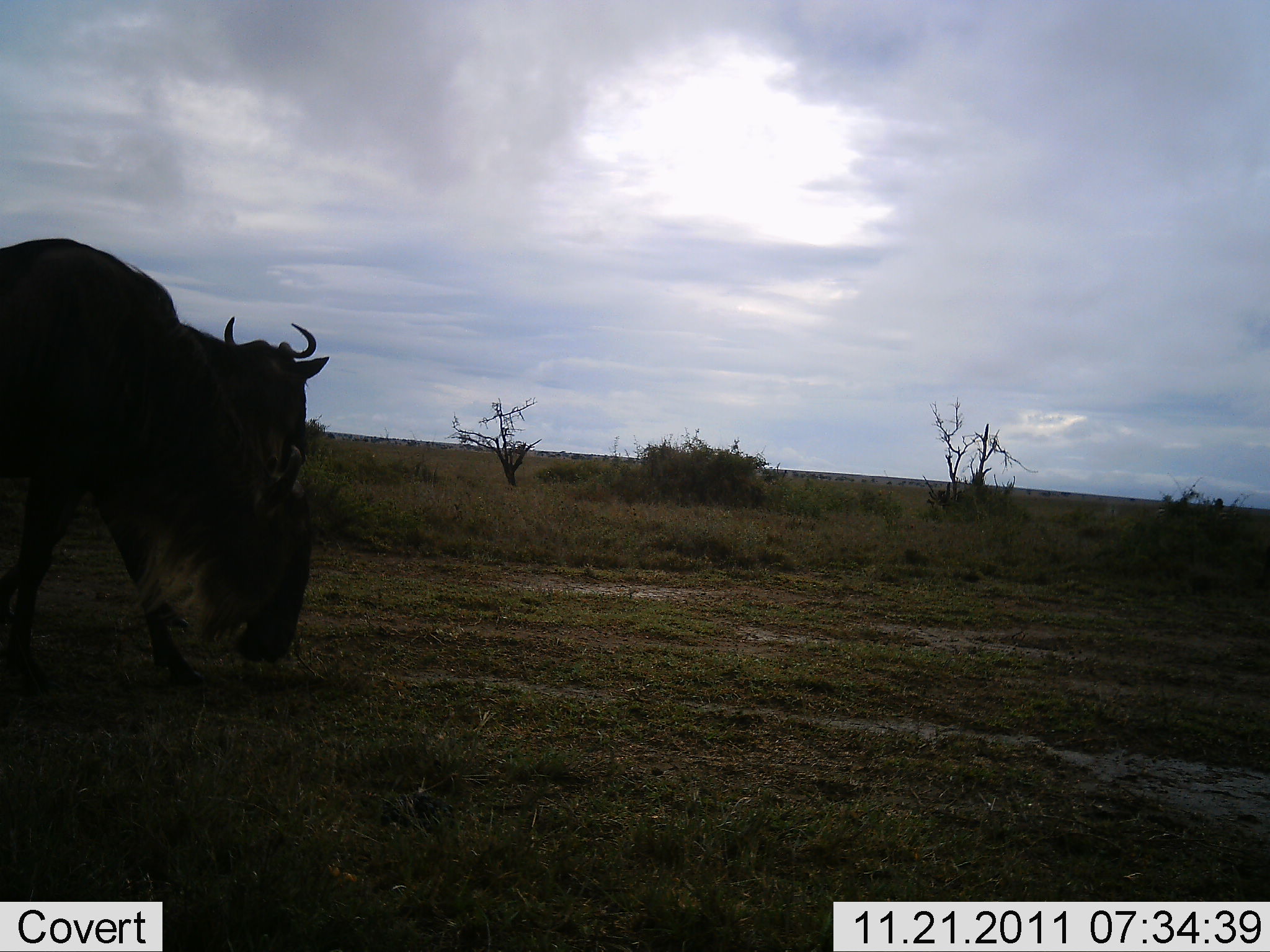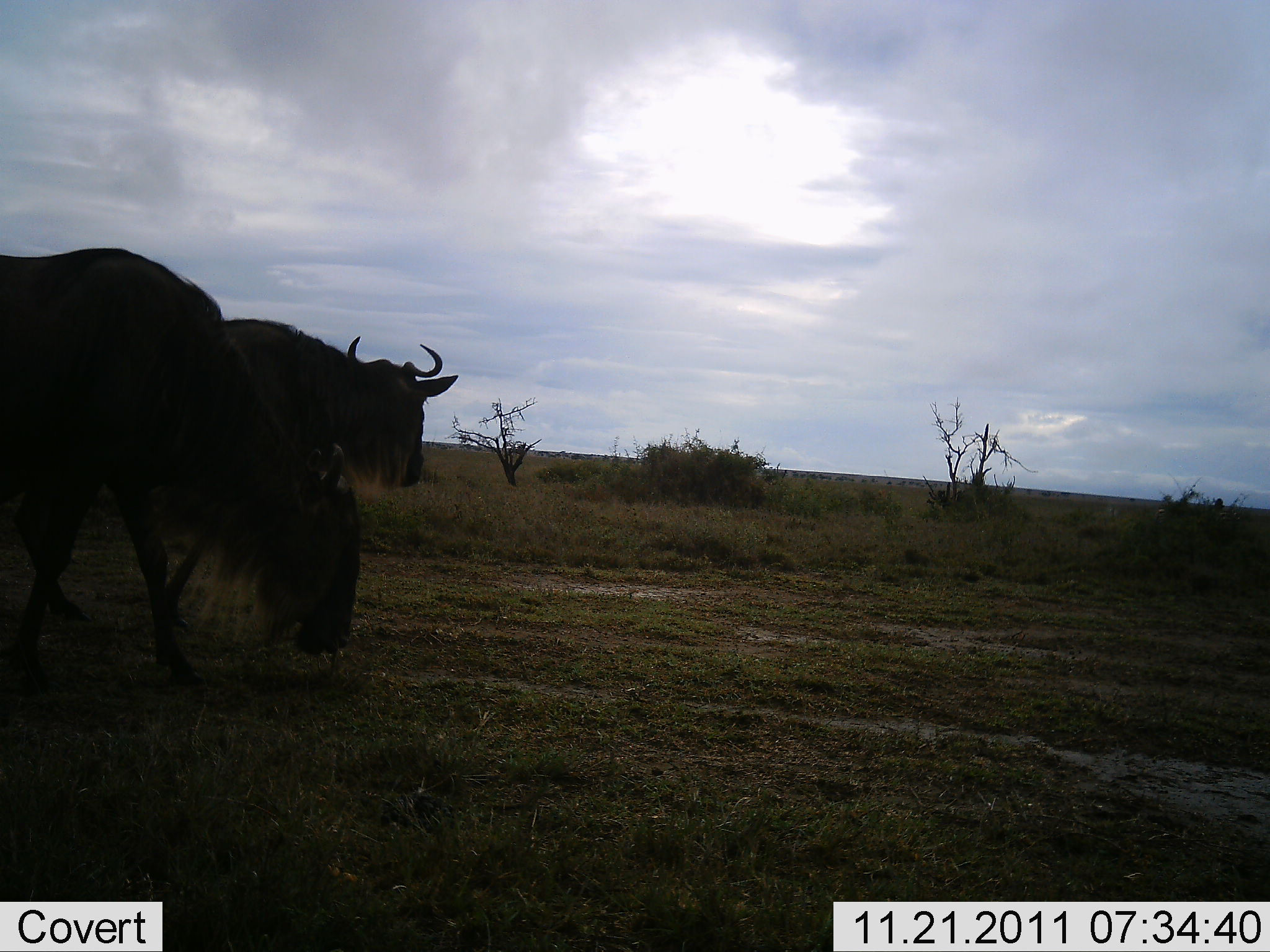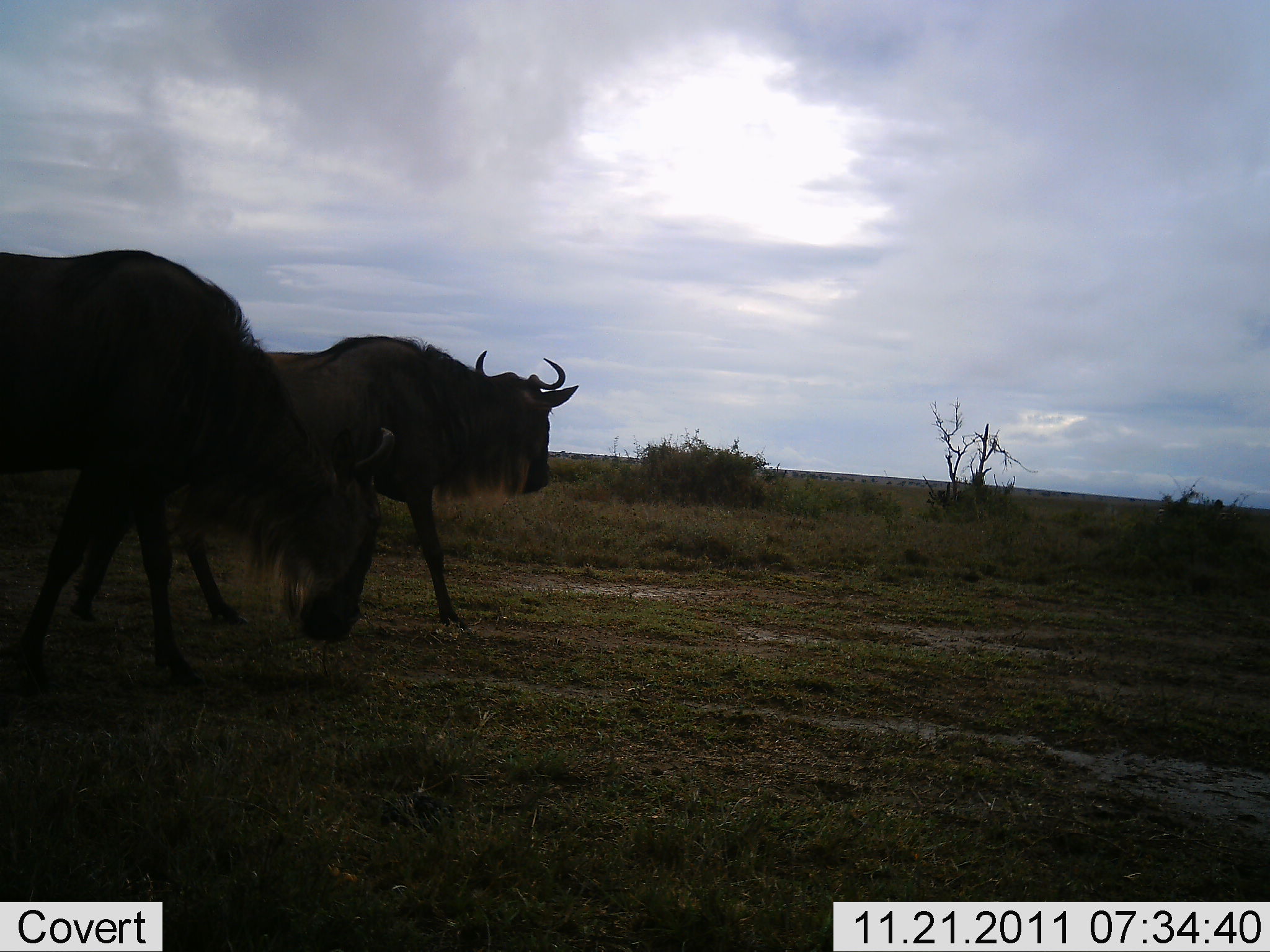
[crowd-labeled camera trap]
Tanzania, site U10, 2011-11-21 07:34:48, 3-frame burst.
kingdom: Animalia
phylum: Chordata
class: Mammalia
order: Artiodactyla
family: Bovidae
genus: Connochaetes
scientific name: Connochaetes taurinus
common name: blue wildebeest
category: wildebeest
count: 2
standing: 8%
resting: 0%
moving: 83%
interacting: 0%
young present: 0%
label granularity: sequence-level